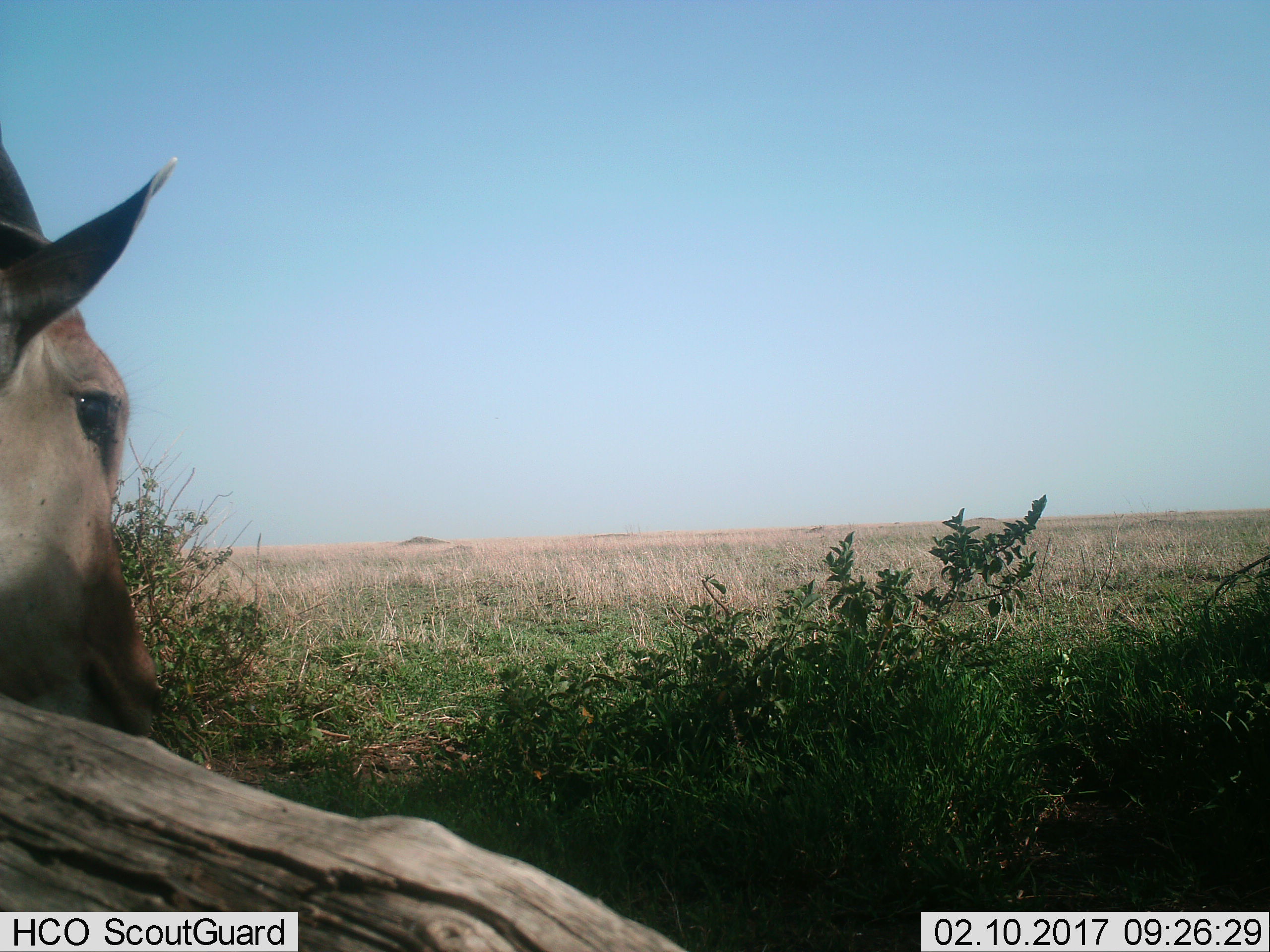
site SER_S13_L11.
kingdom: Animalia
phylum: Chordata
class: Mammalia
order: Artiodactyla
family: Bovidae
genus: Tragelaphus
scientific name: Tragelaphus oryx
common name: eland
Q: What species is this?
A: Eland (Tragelaphus oryx).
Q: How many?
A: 1.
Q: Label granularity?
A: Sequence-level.